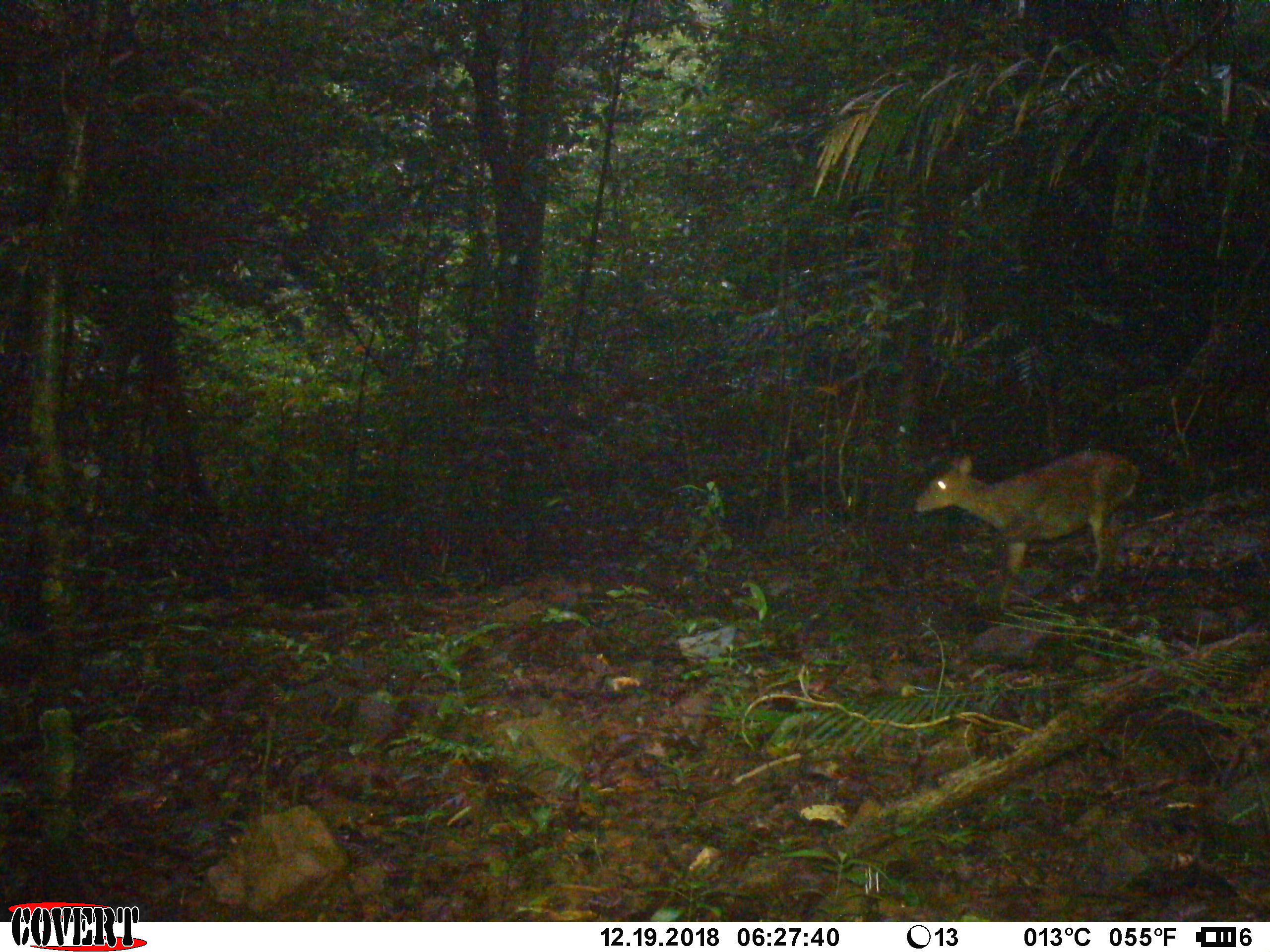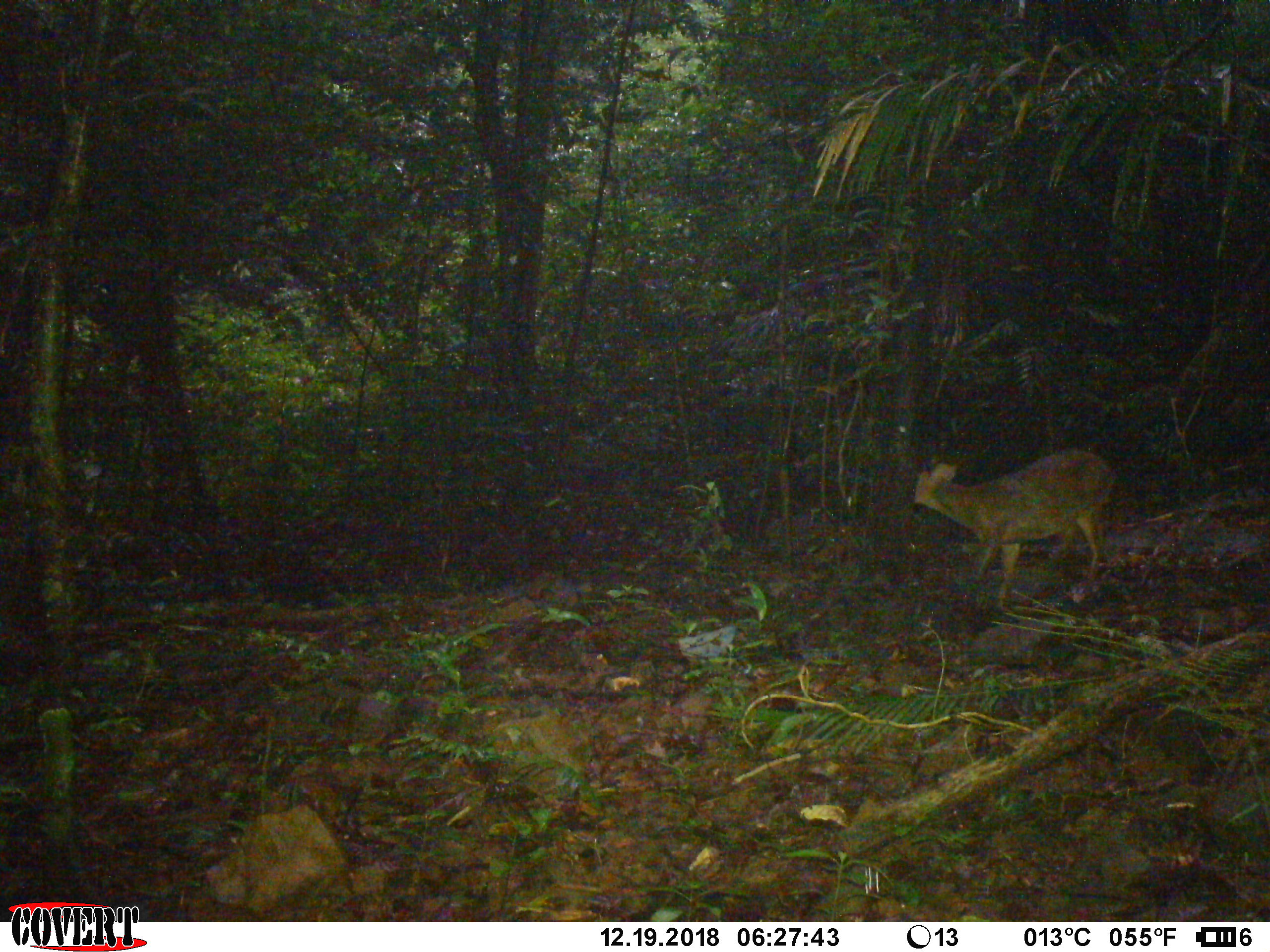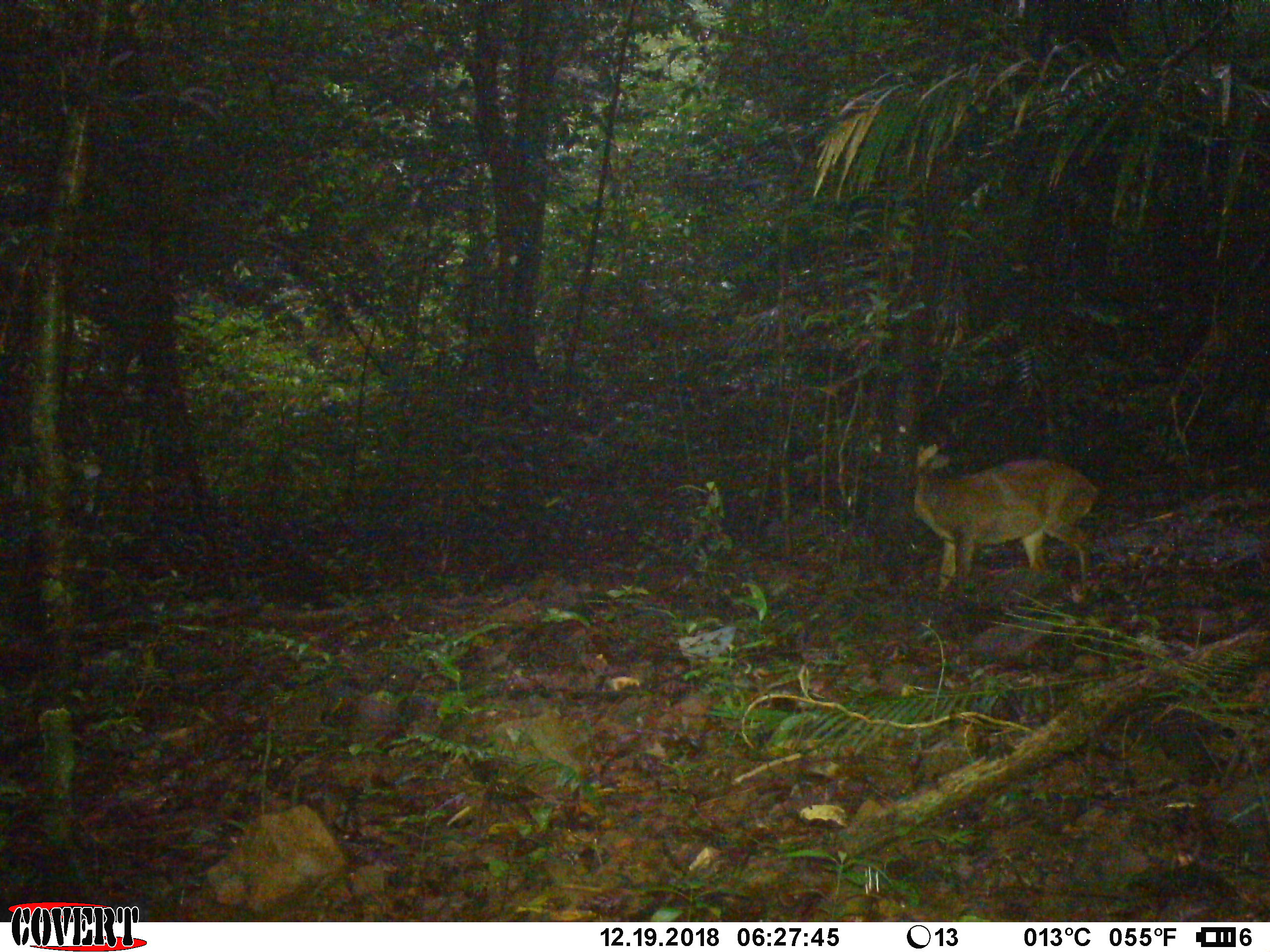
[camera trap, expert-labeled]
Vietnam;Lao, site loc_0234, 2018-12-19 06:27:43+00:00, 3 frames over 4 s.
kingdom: Animalia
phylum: Chordata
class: Mammalia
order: Artiodactyla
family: Cervidae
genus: Muntiacus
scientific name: Muntiacus vuquangensis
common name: large-antlered muntjac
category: large antlered muntjac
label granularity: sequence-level